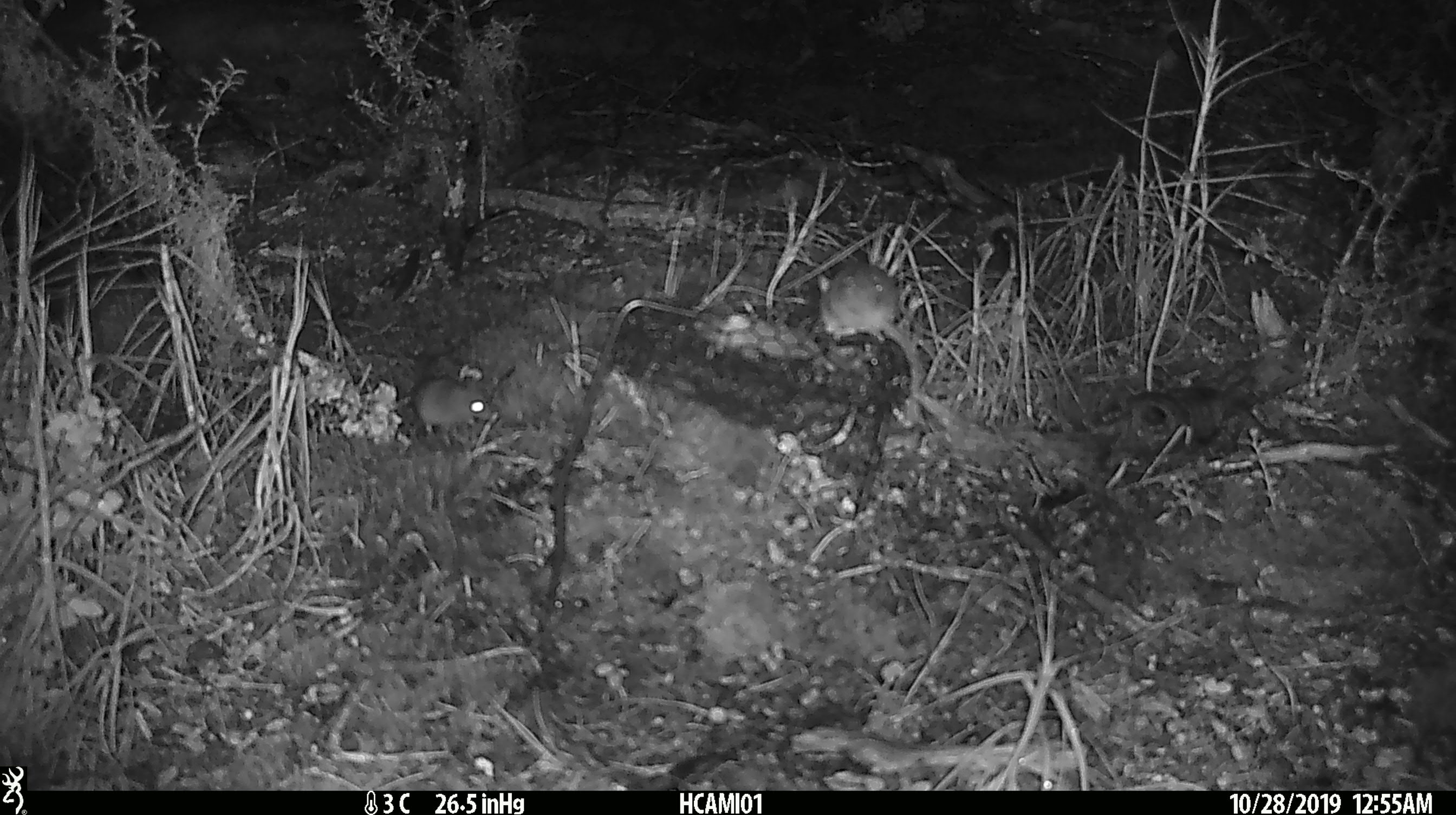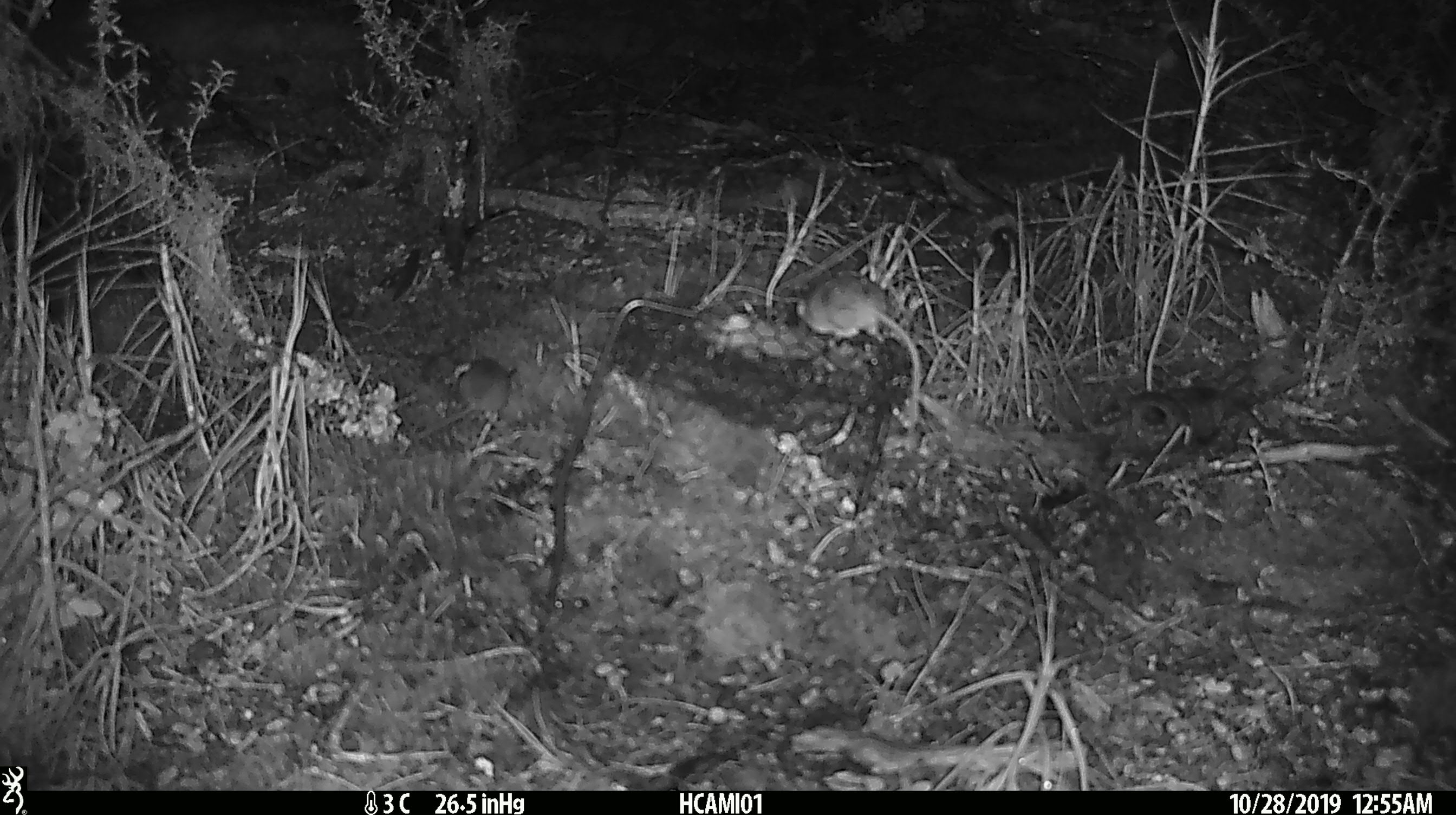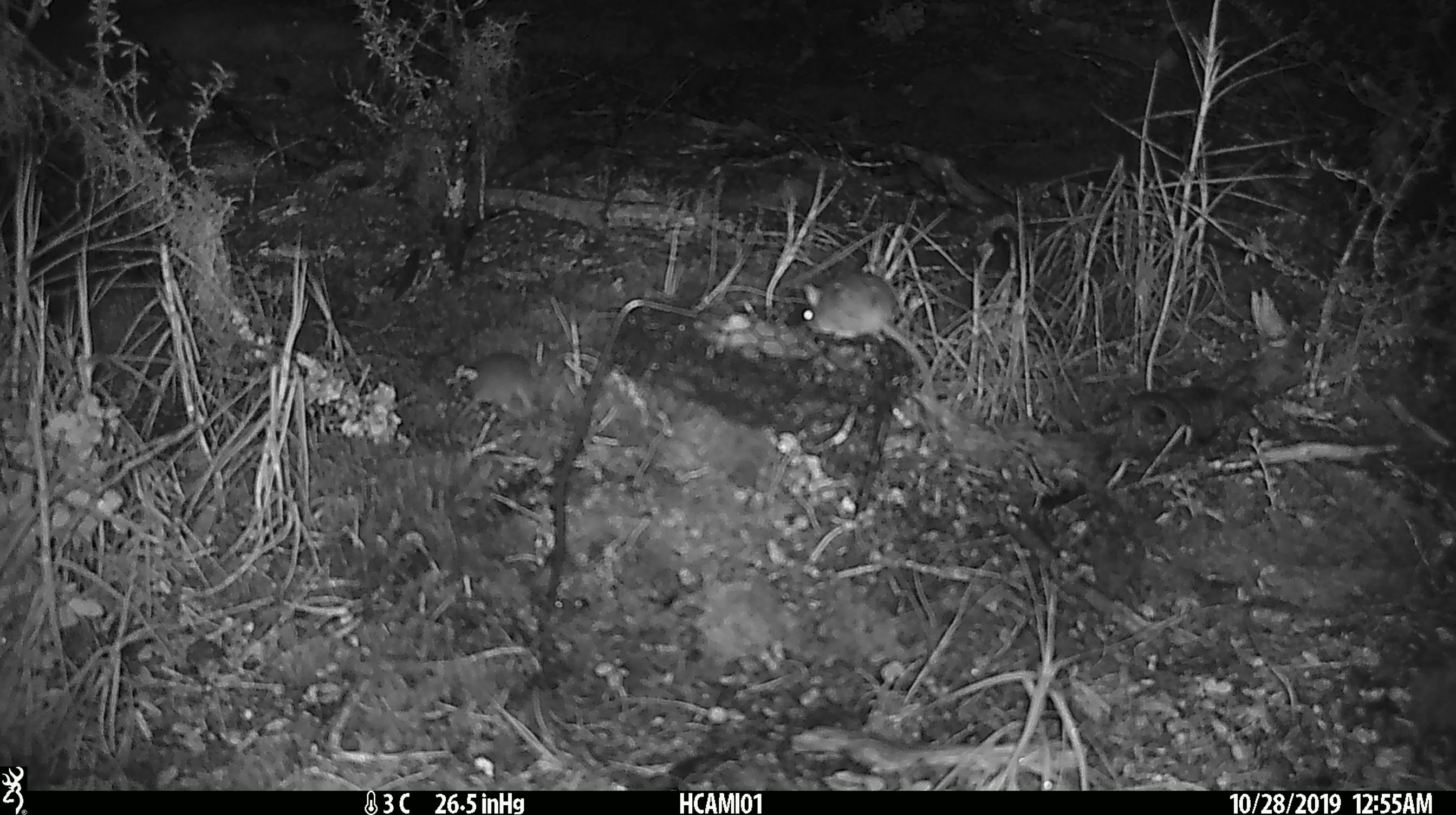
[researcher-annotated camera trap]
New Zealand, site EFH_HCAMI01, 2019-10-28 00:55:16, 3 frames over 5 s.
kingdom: Animalia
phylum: Chordata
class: Mammalia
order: Rodentia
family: Muridae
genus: Mus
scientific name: Mus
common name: mouse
Mouse (Mus).